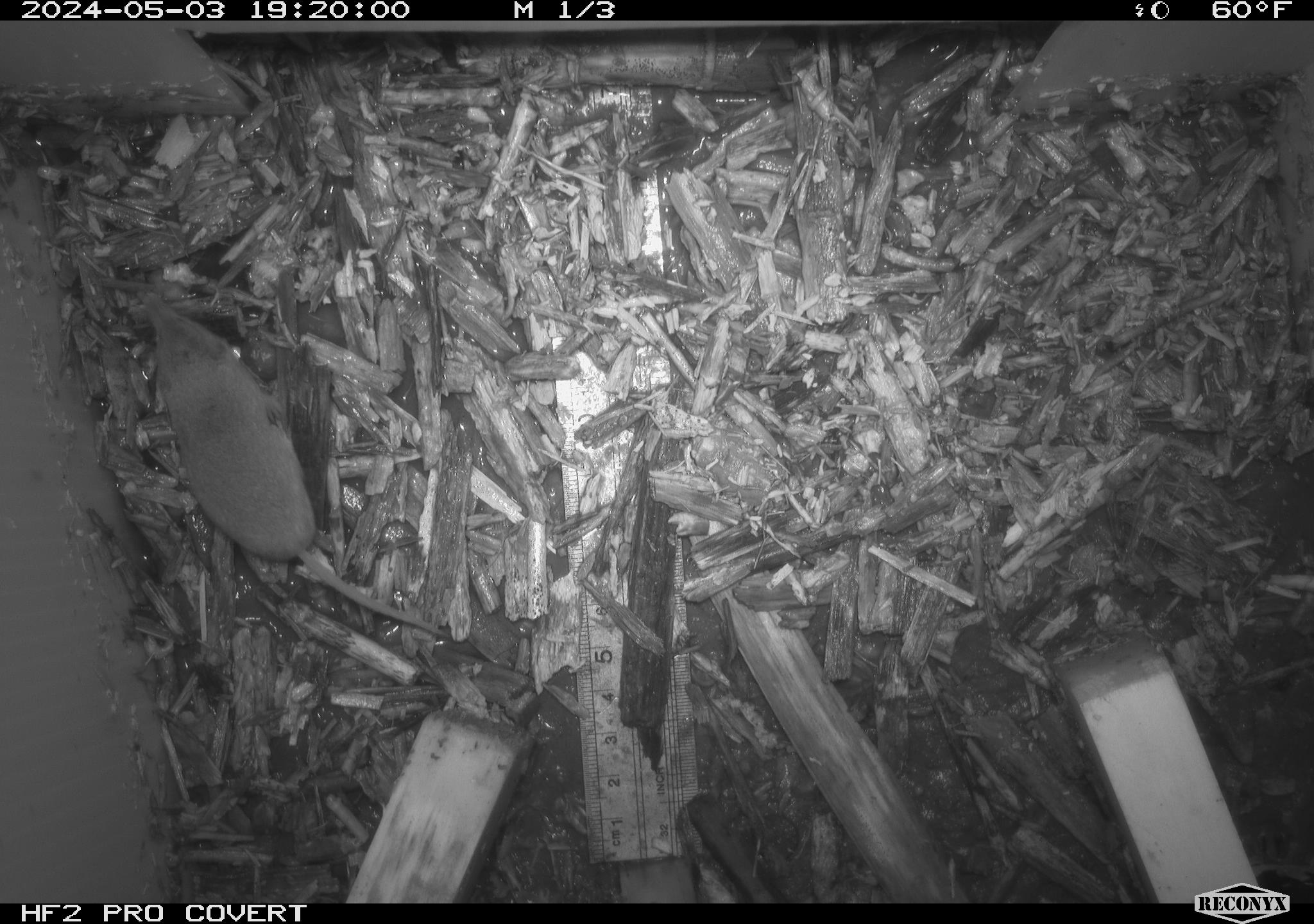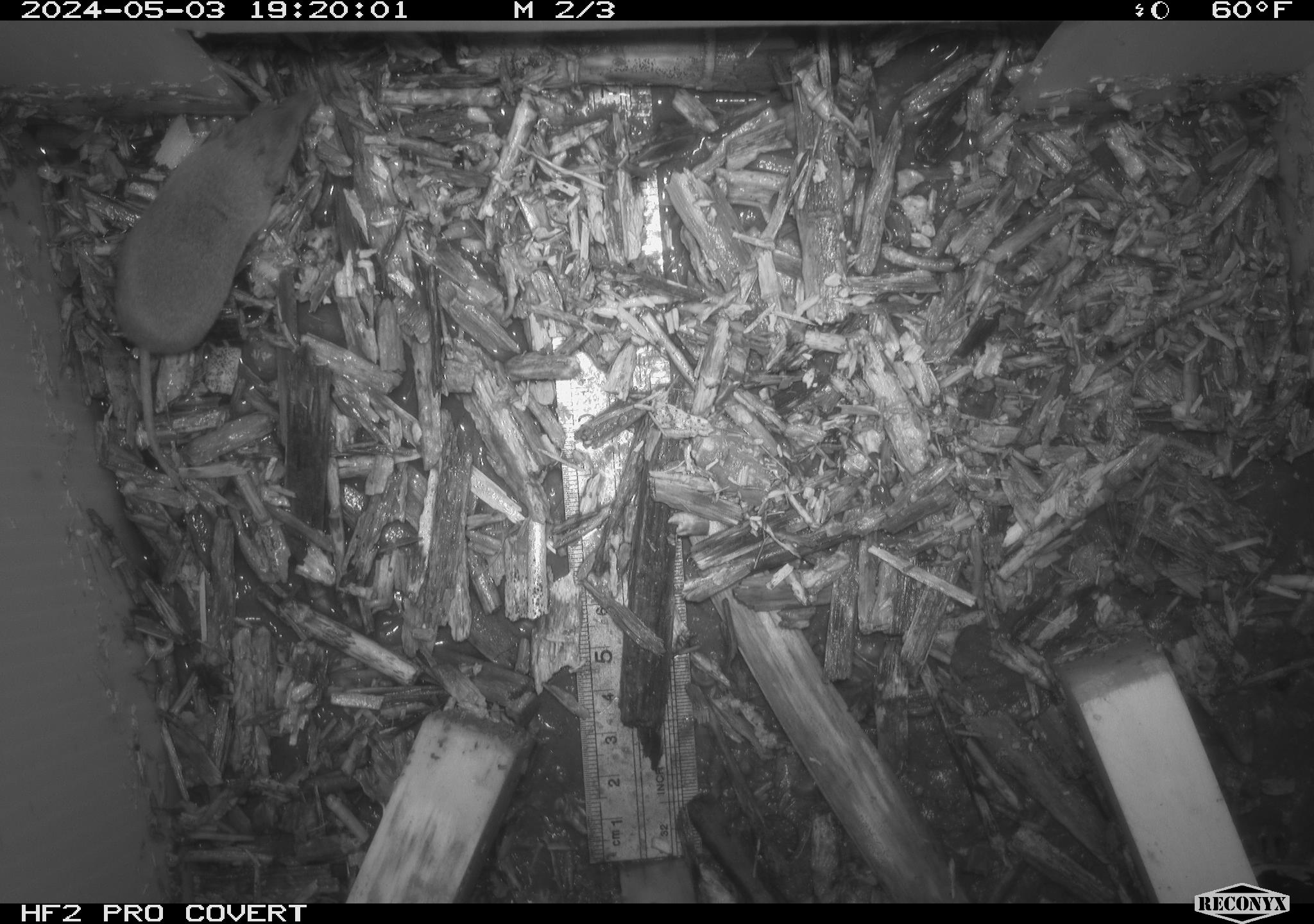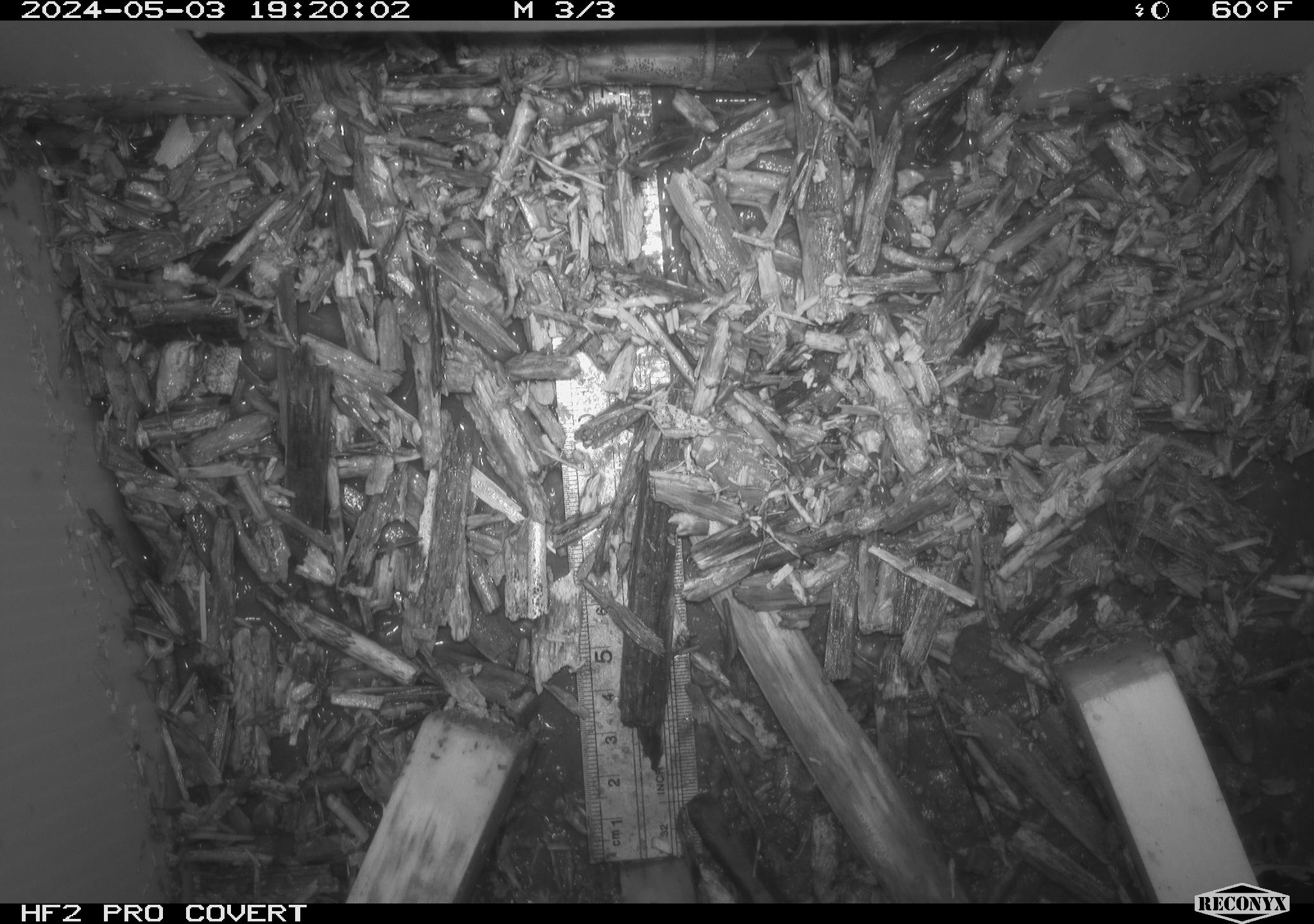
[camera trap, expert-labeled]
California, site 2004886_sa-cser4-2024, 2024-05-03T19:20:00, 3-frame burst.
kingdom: Animalia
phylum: Chordata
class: Mammalia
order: Eulipotyphla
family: Soricidae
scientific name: Soricidae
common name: shrews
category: soricidae family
Soricidae family (shrews) (Soricidae).